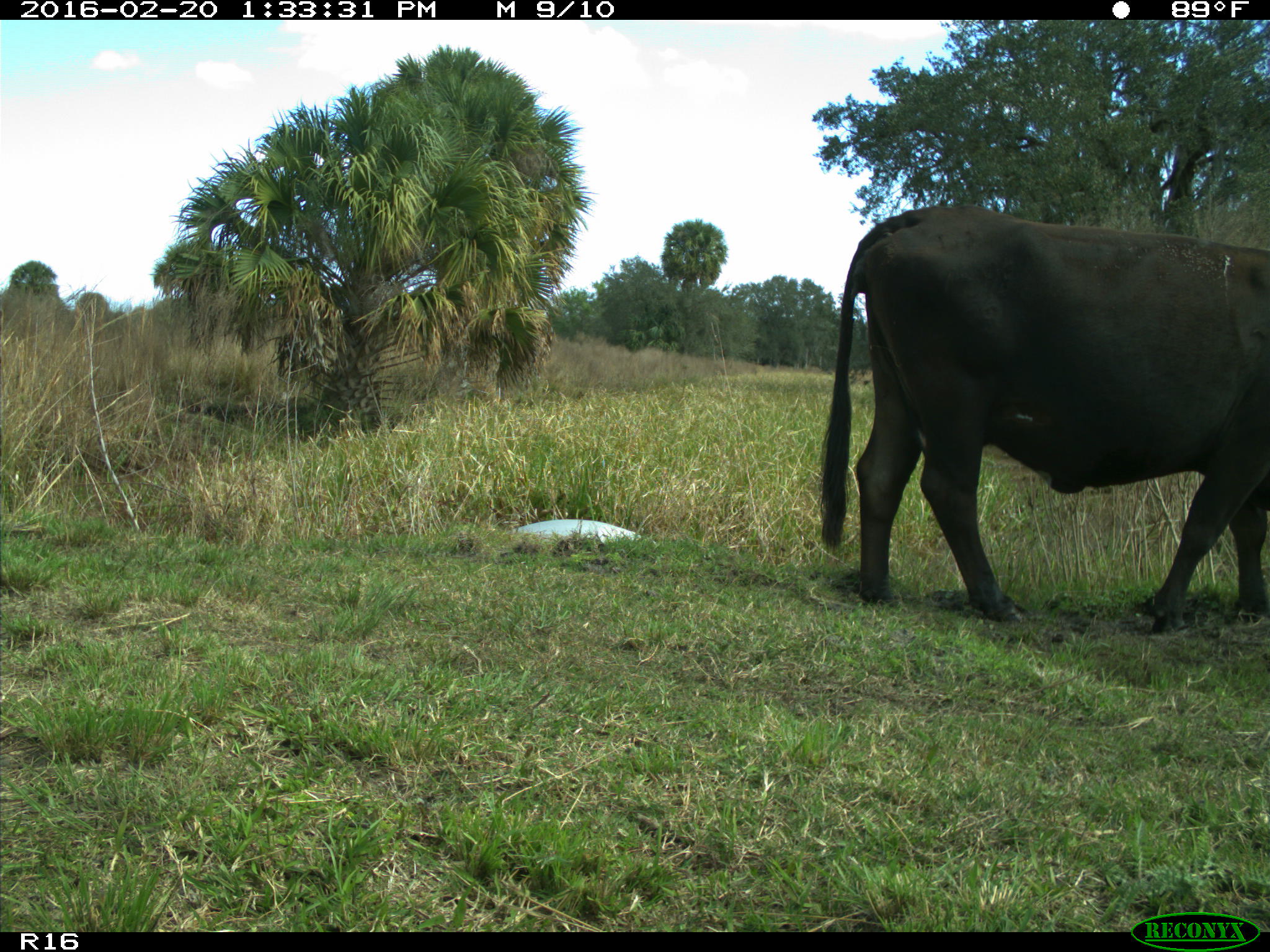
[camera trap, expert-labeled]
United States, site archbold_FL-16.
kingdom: Animalia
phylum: Chordata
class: Mammalia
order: Artiodactyla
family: Bovidae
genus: Bos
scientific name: Bos taurus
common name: domestic cow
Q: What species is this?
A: Bos taurus (domestic cow).